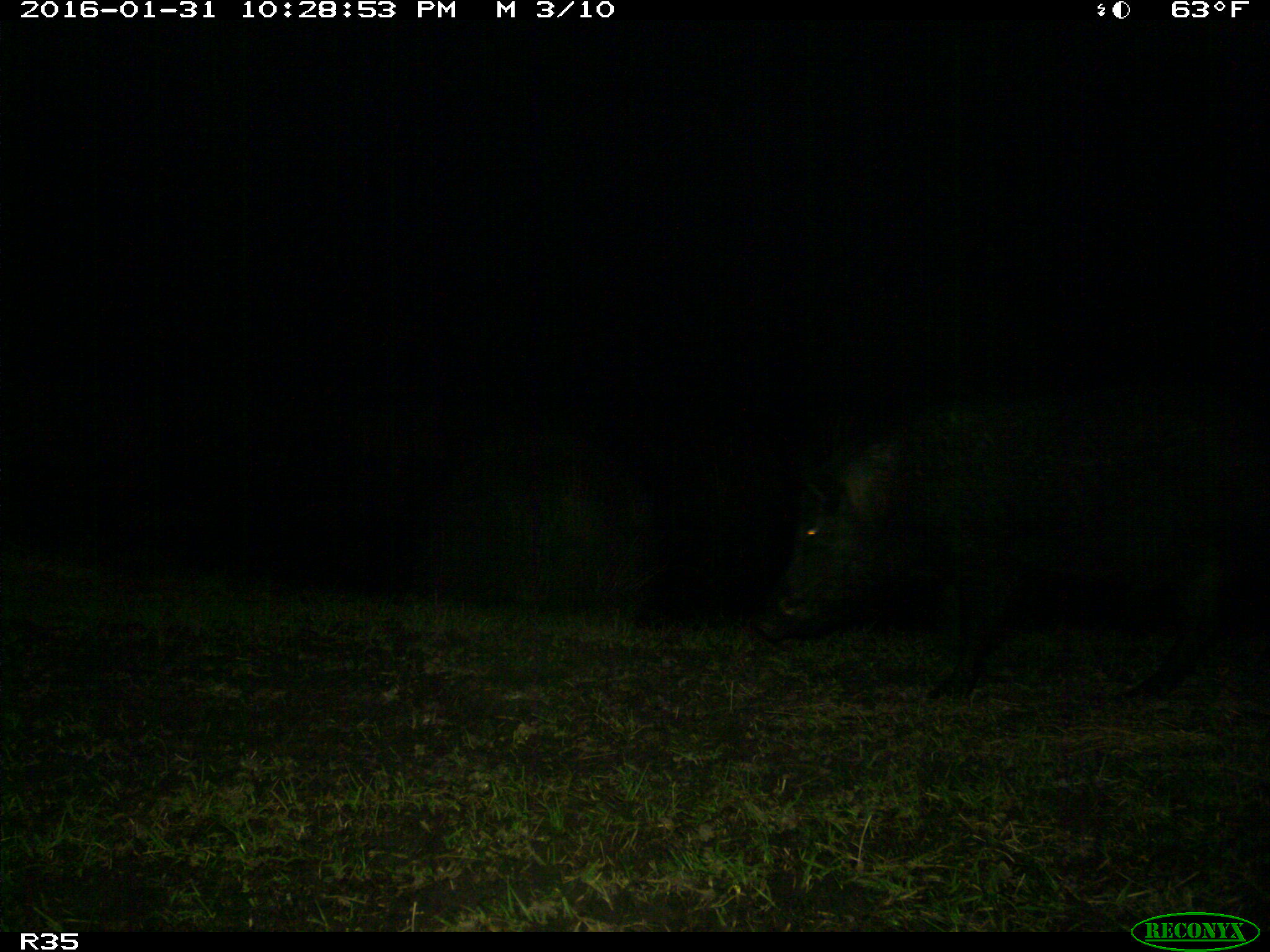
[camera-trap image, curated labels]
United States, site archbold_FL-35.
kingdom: Animalia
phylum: Chordata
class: Mammalia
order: Artiodactyla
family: Suidae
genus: Sus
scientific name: Sus scrofa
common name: wild boar